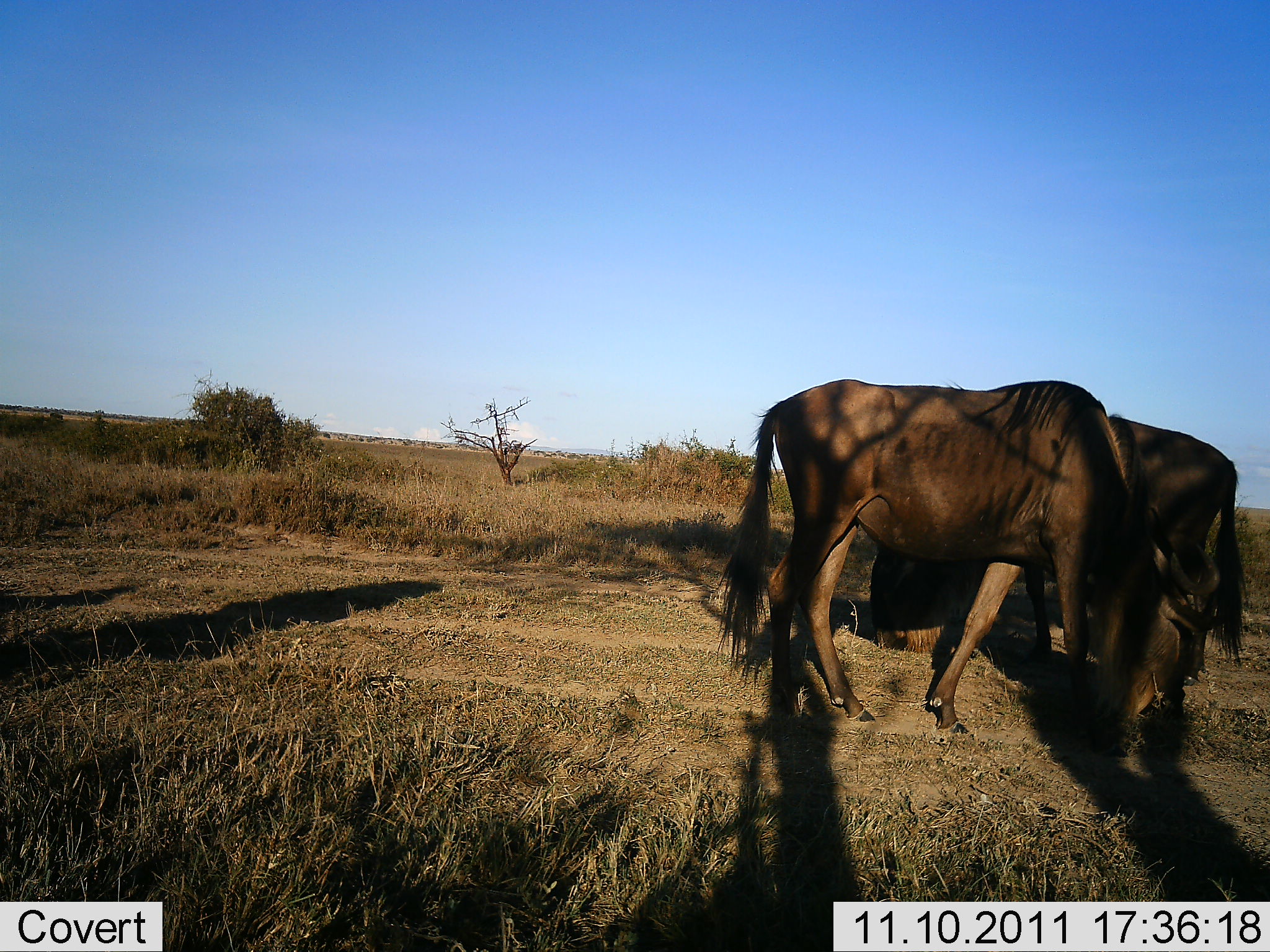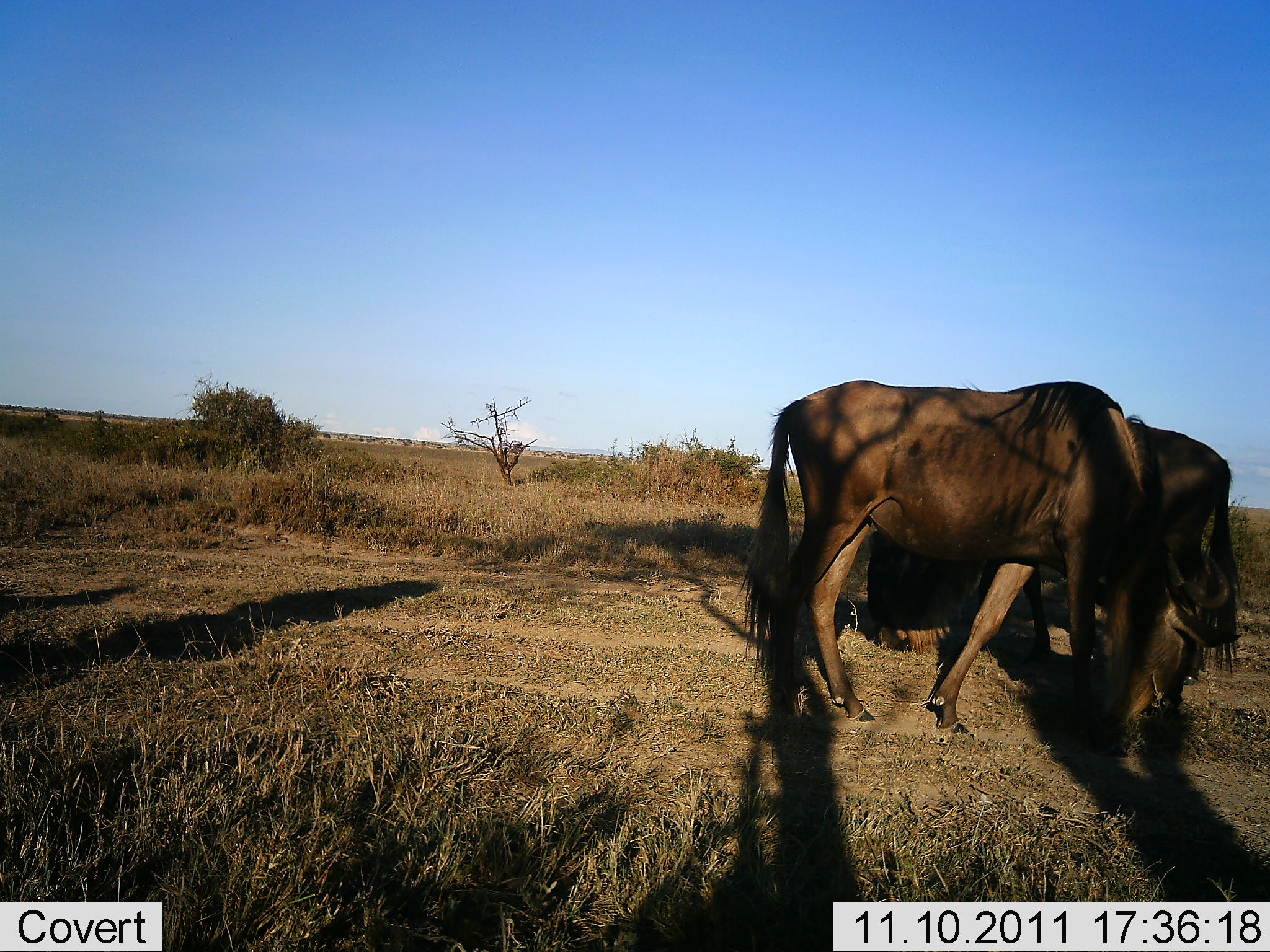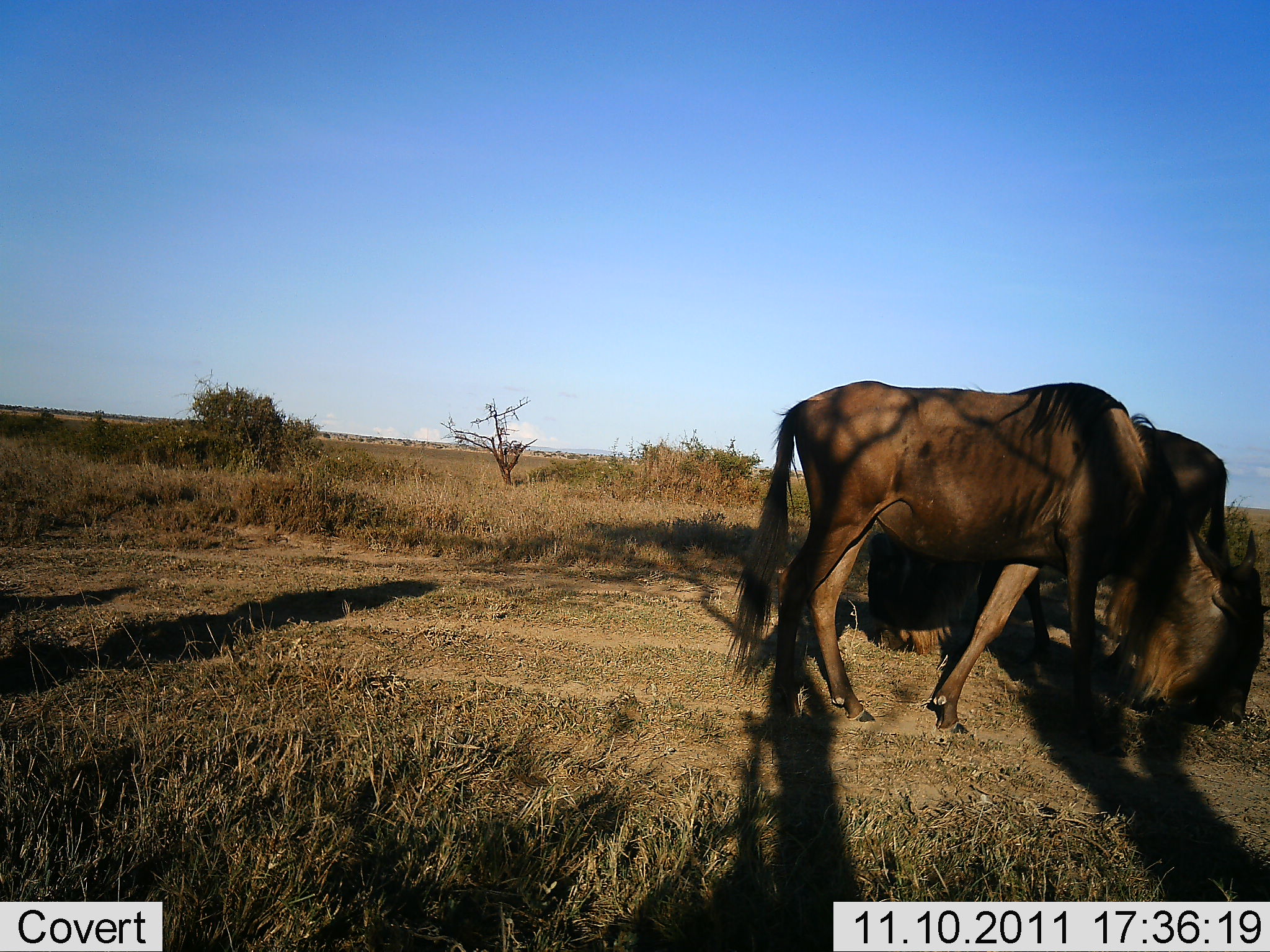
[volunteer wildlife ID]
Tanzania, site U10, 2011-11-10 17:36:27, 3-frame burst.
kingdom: Animalia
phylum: Chordata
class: Mammalia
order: Artiodactyla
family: Bovidae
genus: Connochaetes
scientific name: Connochaetes taurinus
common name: blue wildebeest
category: wildebeest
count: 2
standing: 27%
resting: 0%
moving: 0%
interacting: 0%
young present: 0%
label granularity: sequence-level